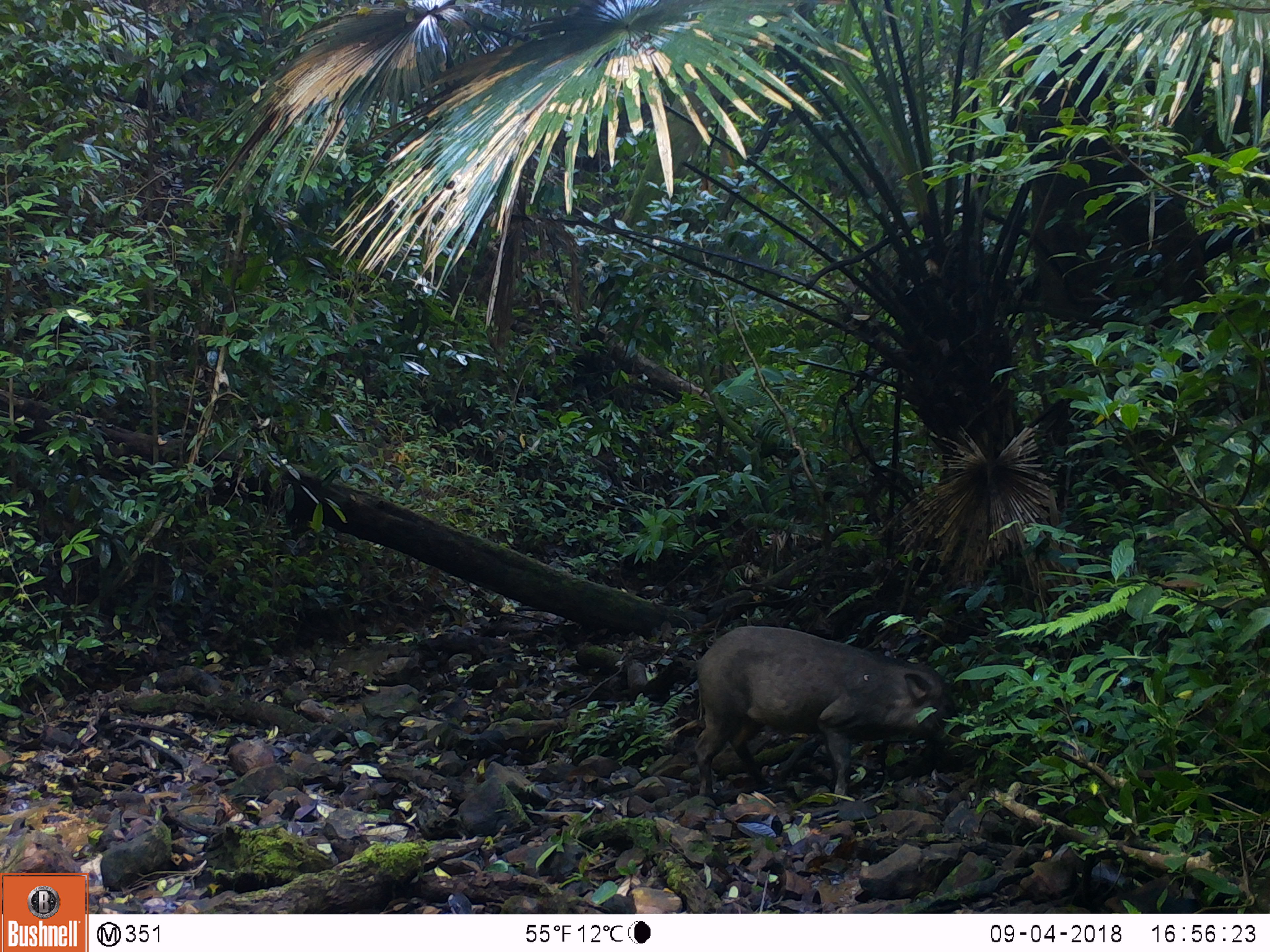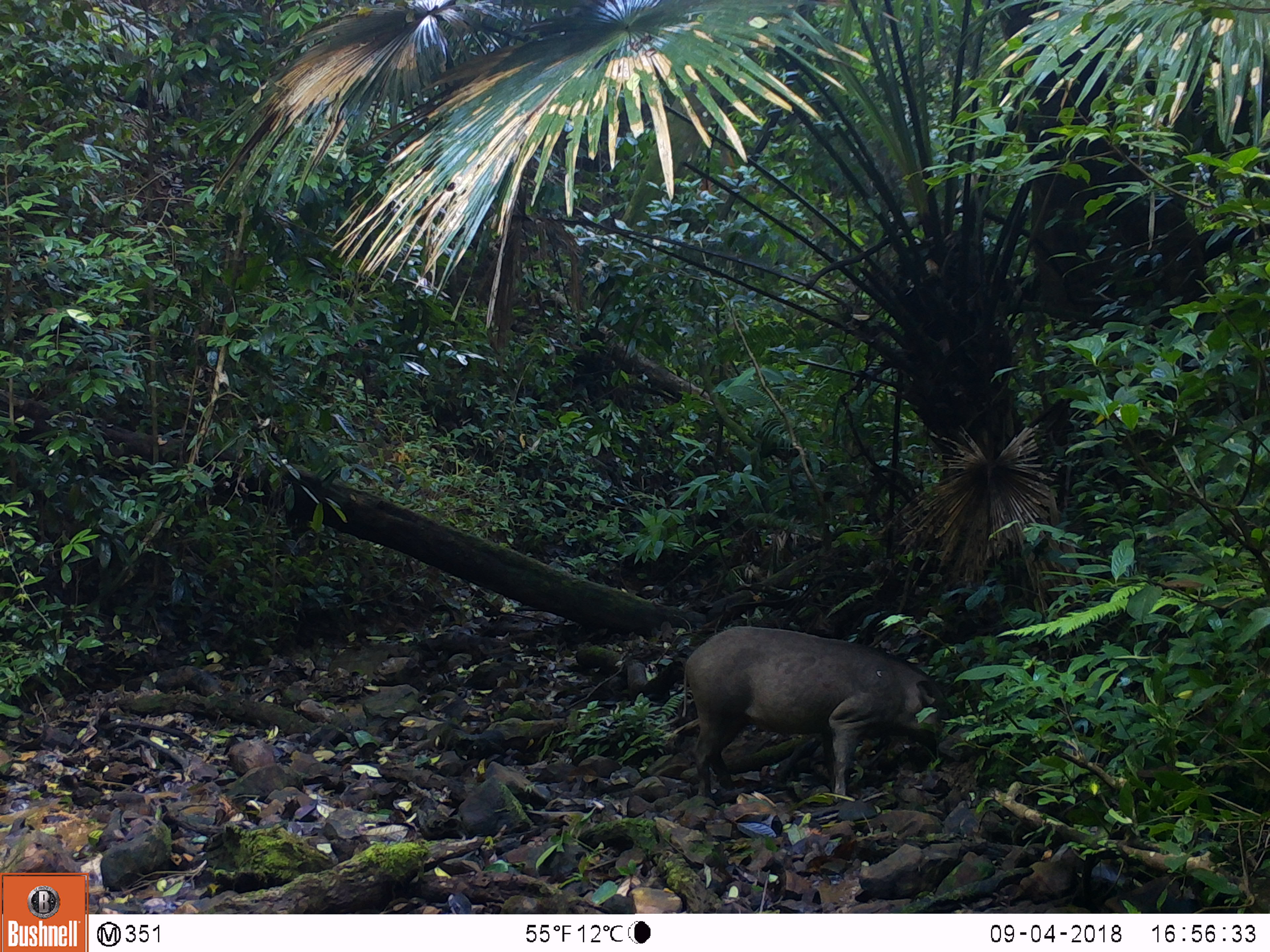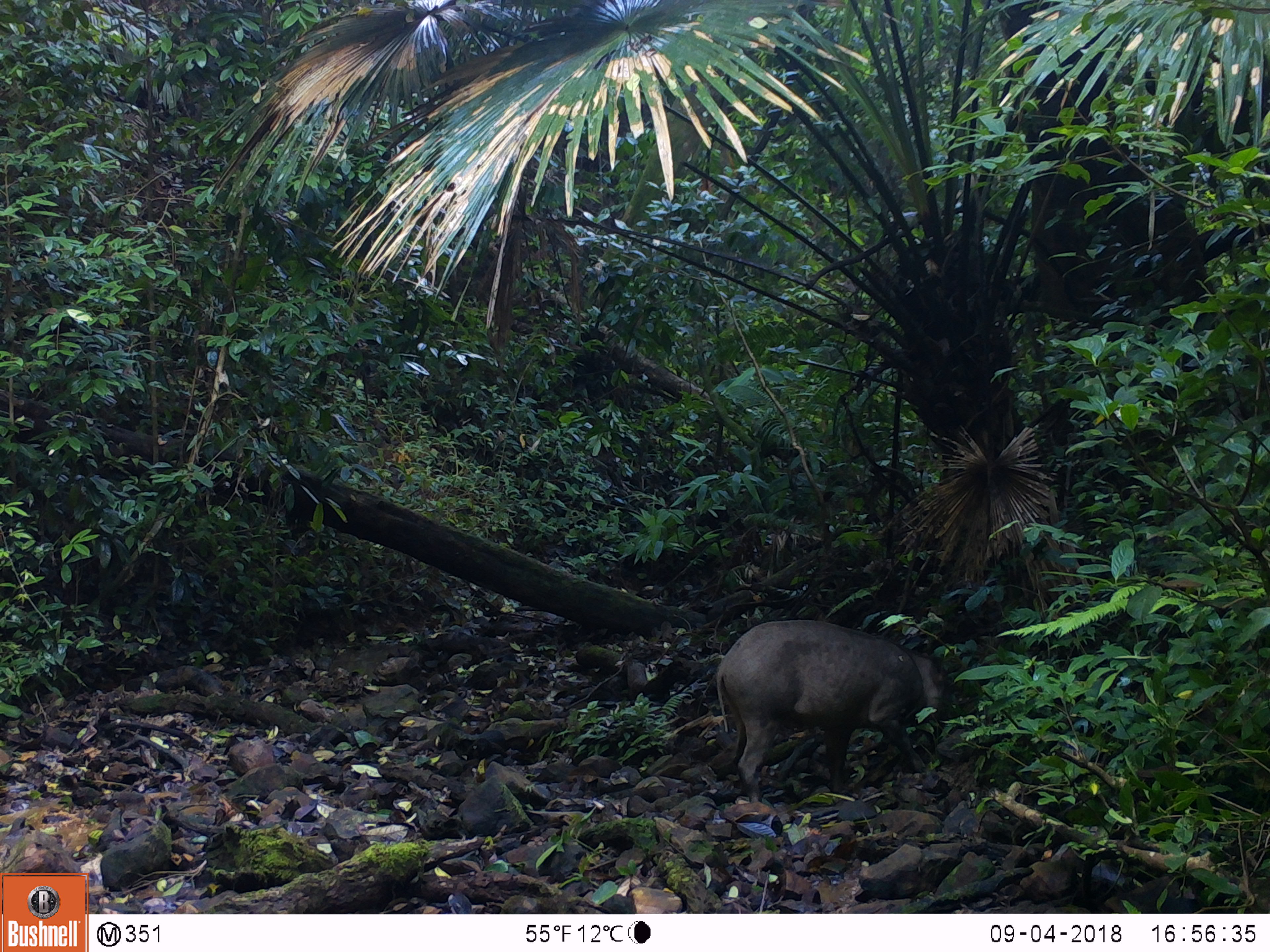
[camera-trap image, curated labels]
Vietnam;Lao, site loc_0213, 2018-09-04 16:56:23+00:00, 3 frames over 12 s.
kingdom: Animalia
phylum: Chordata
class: Mammalia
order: Artiodactyla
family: Suidae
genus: Sus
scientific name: Sus scrofa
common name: eurasian wild pig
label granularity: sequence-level